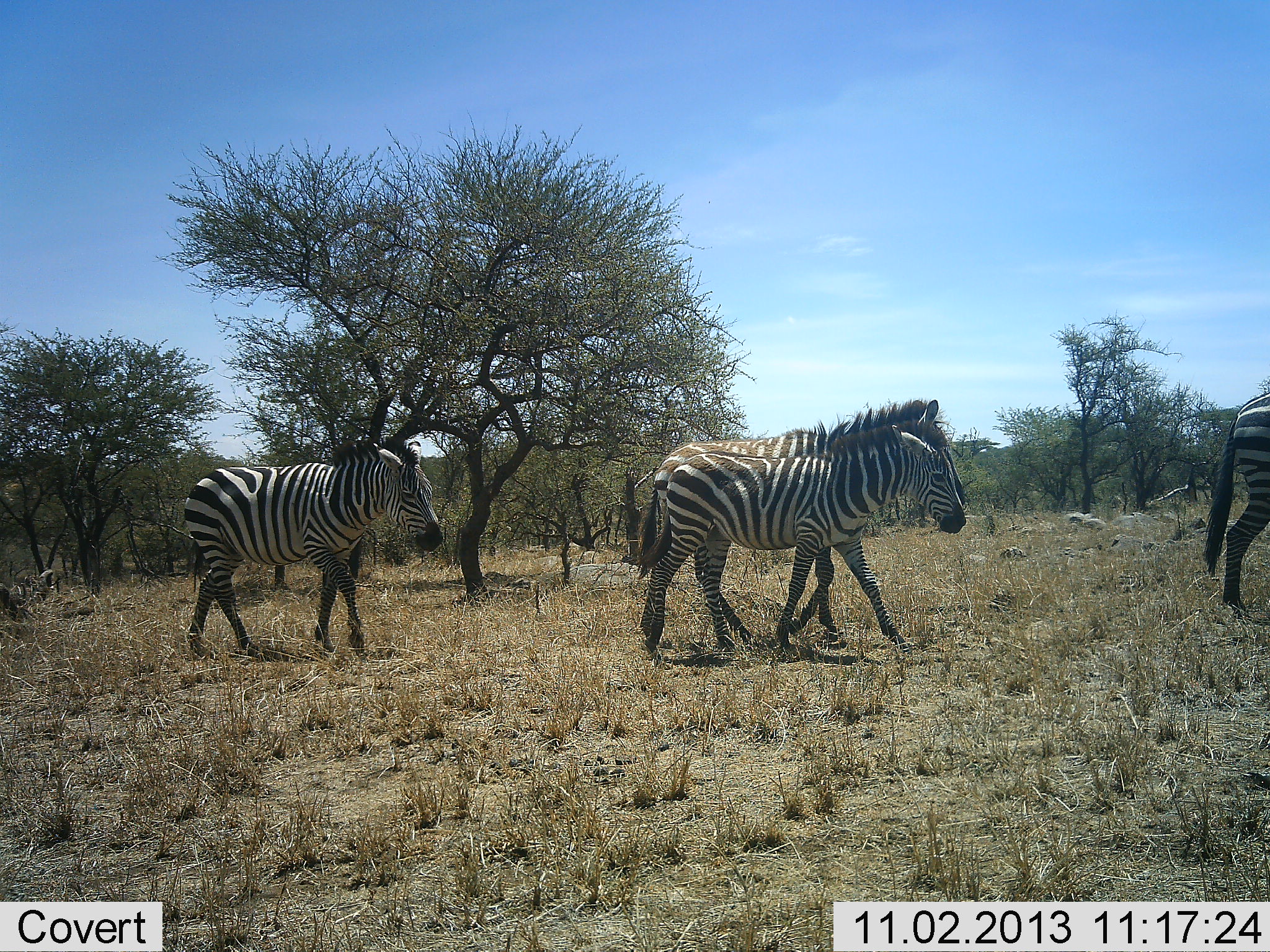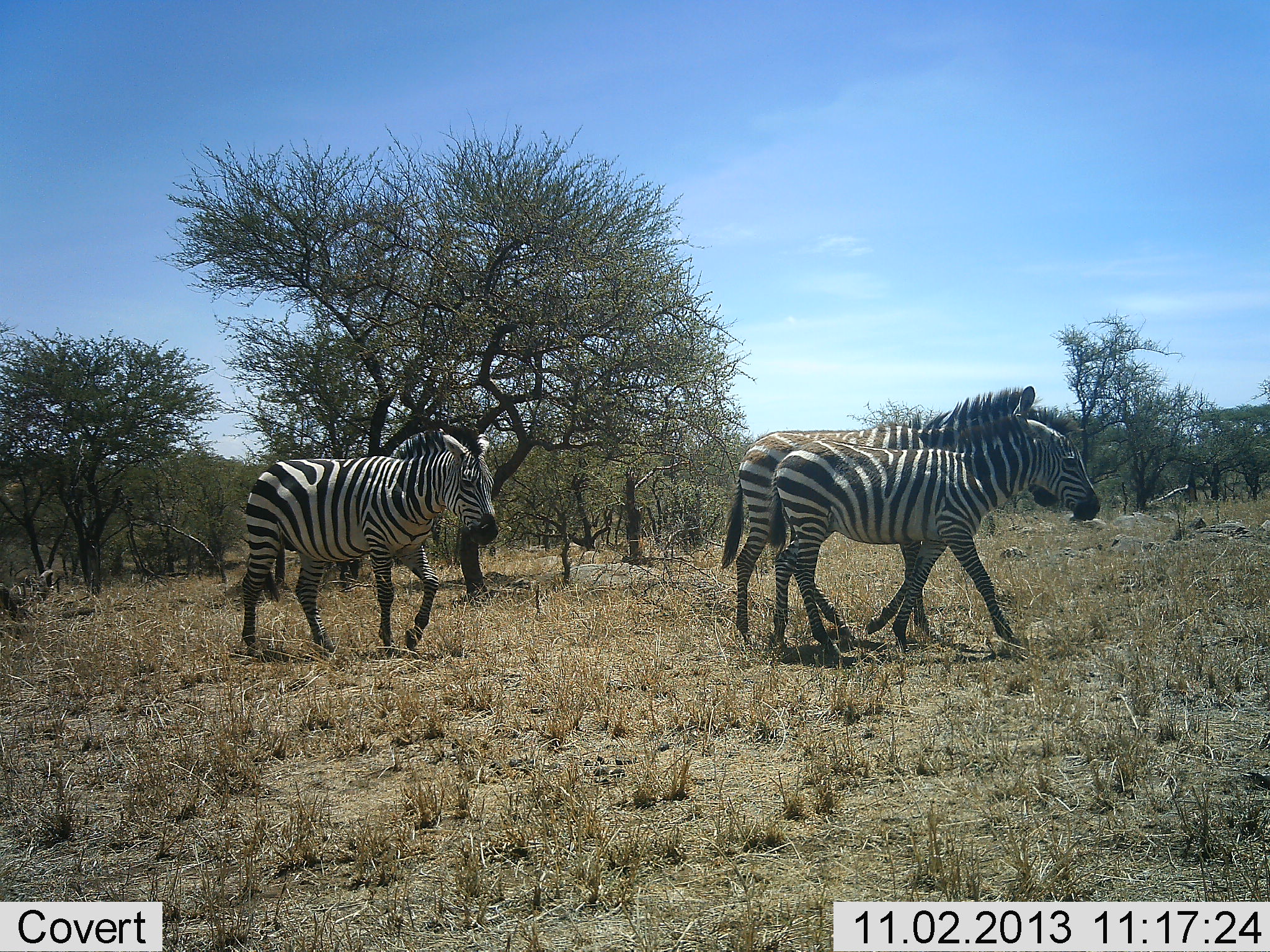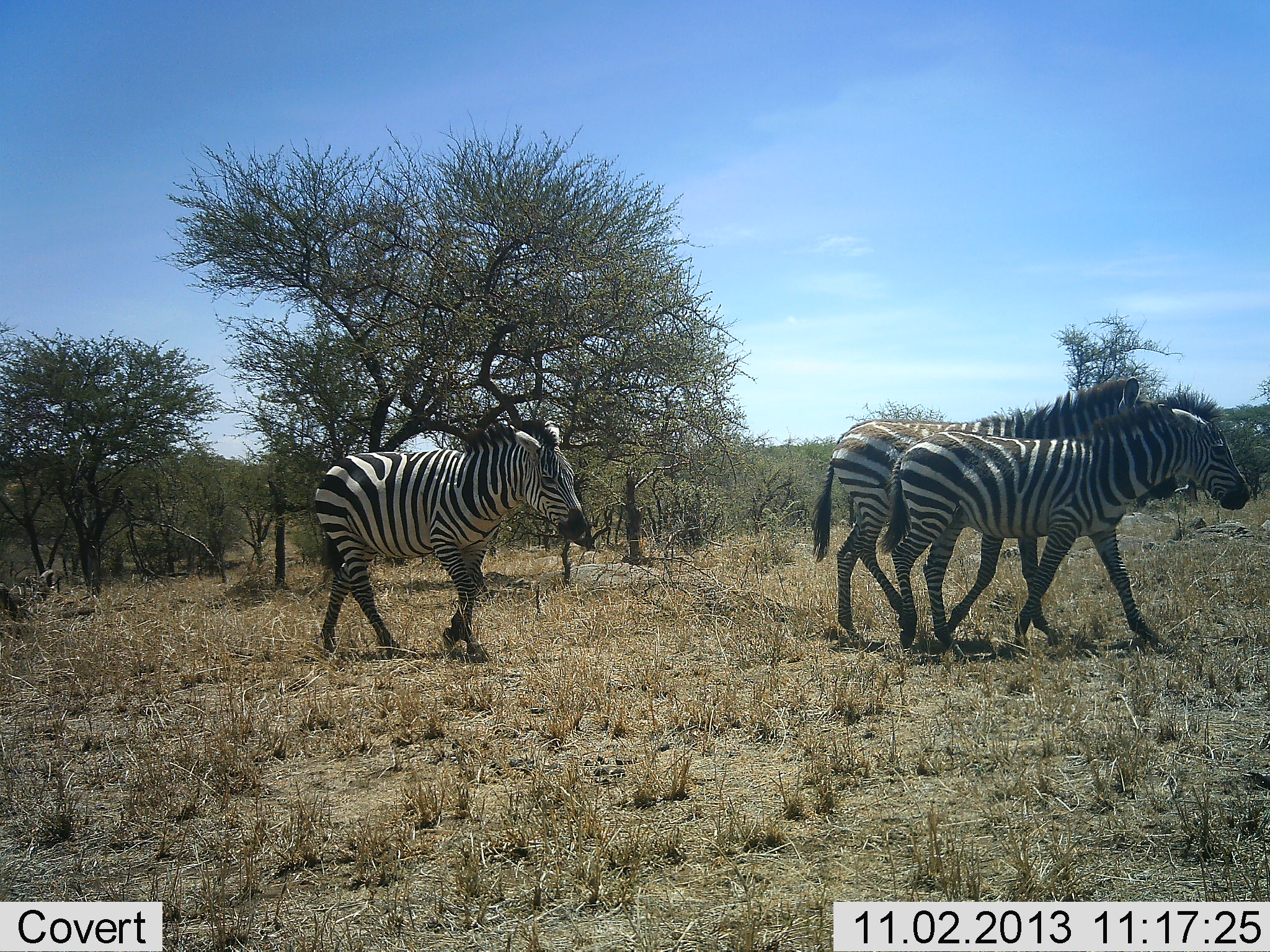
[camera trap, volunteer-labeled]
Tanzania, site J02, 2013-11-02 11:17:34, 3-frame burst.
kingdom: Animalia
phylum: Chordata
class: Mammalia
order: Perissodactyla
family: Equidae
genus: Equus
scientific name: Equus quagga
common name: plains zebra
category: zebra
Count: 4.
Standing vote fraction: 3%.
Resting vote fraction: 0%.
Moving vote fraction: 100%.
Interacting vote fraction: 3%.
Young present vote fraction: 16%.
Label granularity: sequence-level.